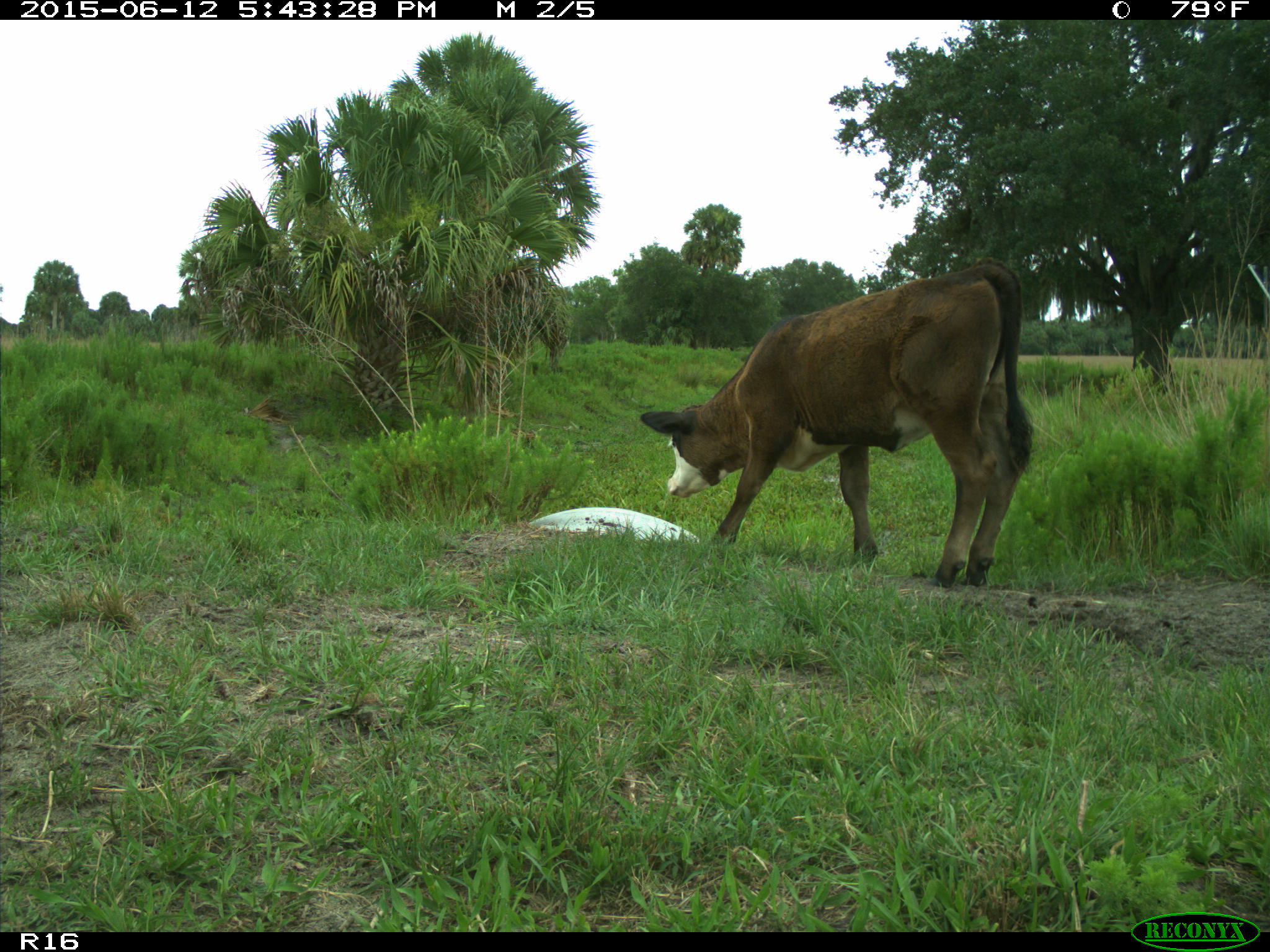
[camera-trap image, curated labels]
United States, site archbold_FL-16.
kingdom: Animalia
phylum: Chordata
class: Mammalia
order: Artiodactyla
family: Bovidae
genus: Bos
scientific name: Bos taurus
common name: domestic cow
Bos taurus (domestic cow).